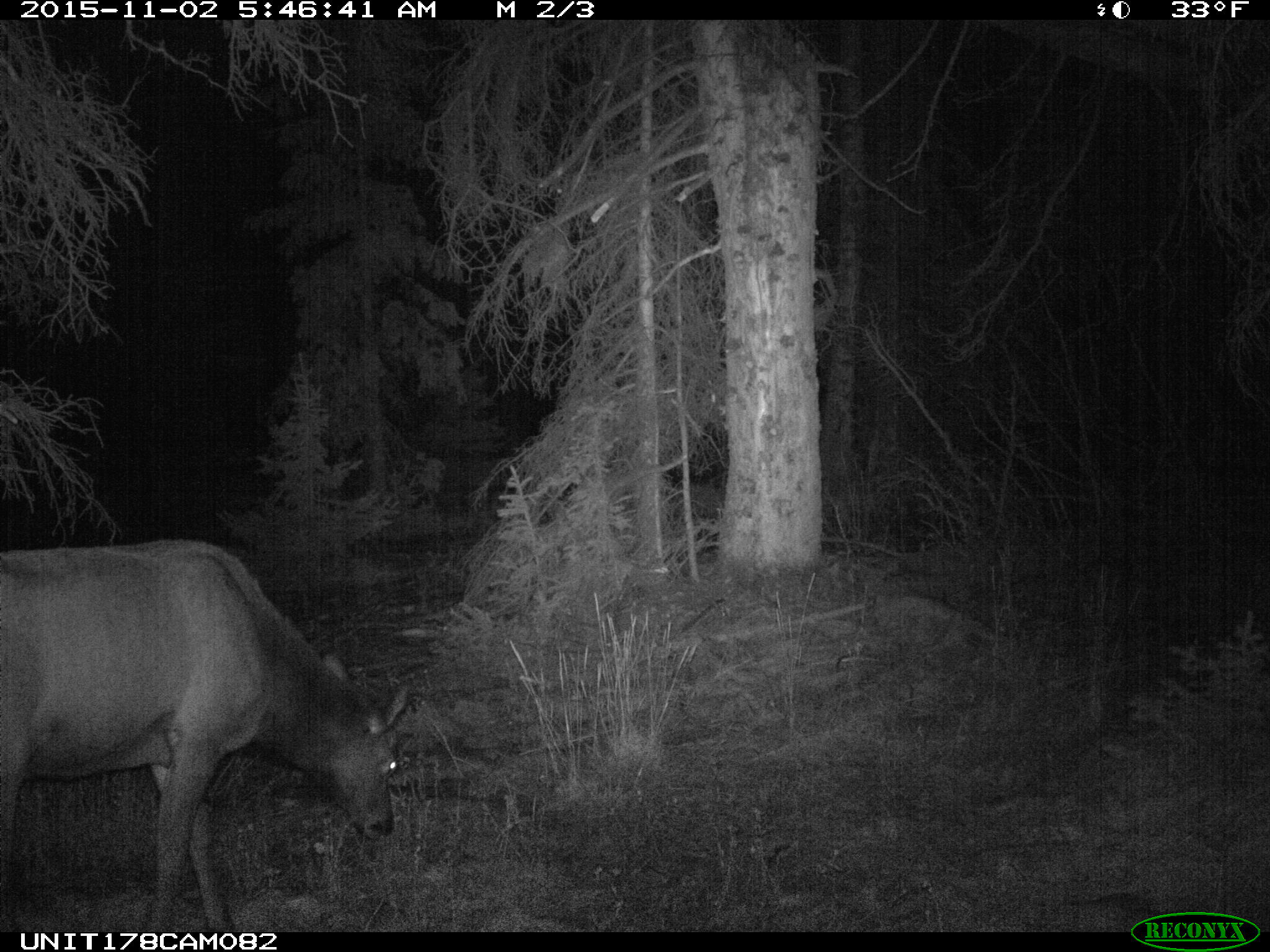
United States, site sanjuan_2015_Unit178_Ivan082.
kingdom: Animalia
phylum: Chordata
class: Mammalia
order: Artiodactyla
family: Cervidae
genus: Cervus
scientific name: Cervus elaphus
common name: red deer